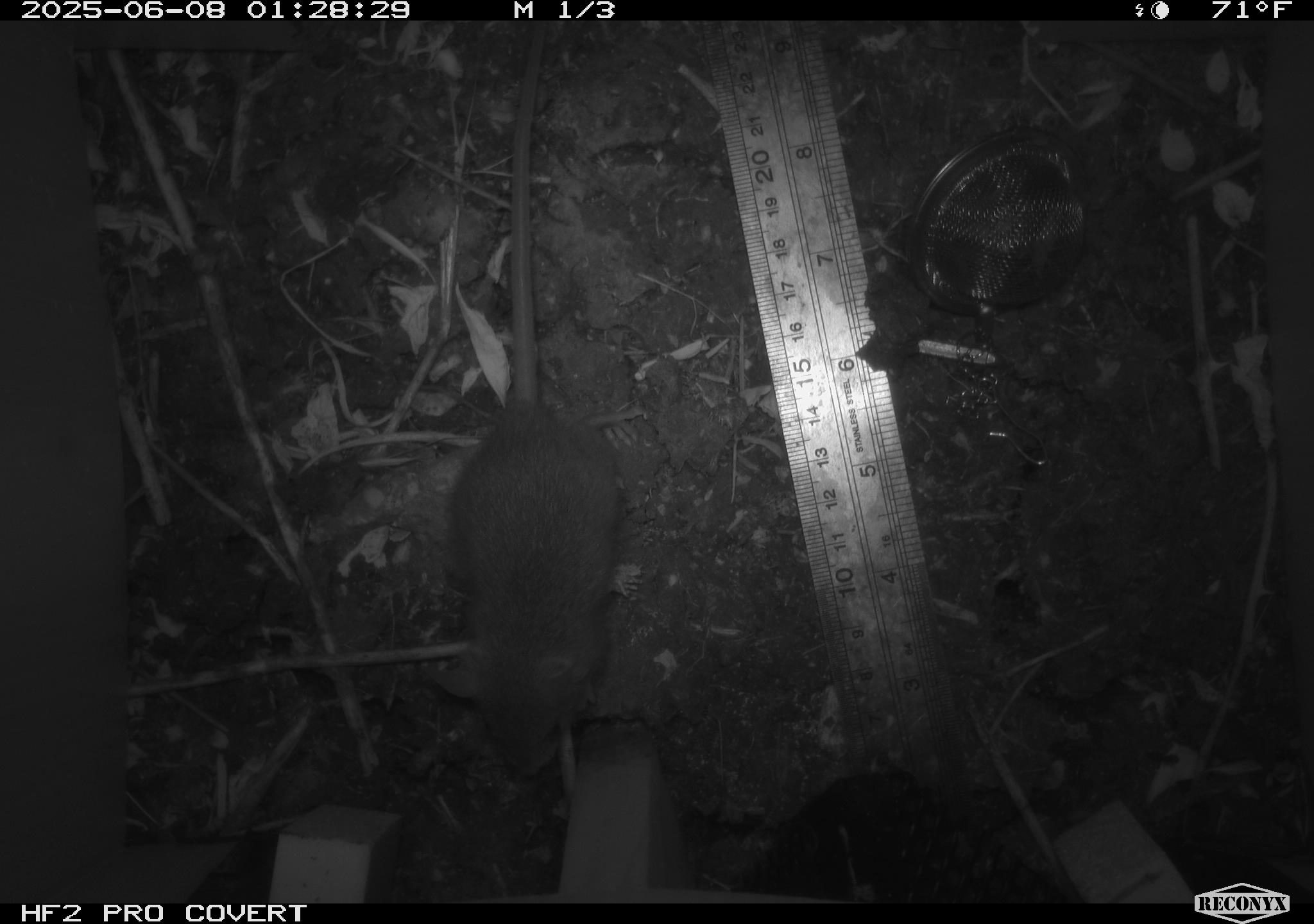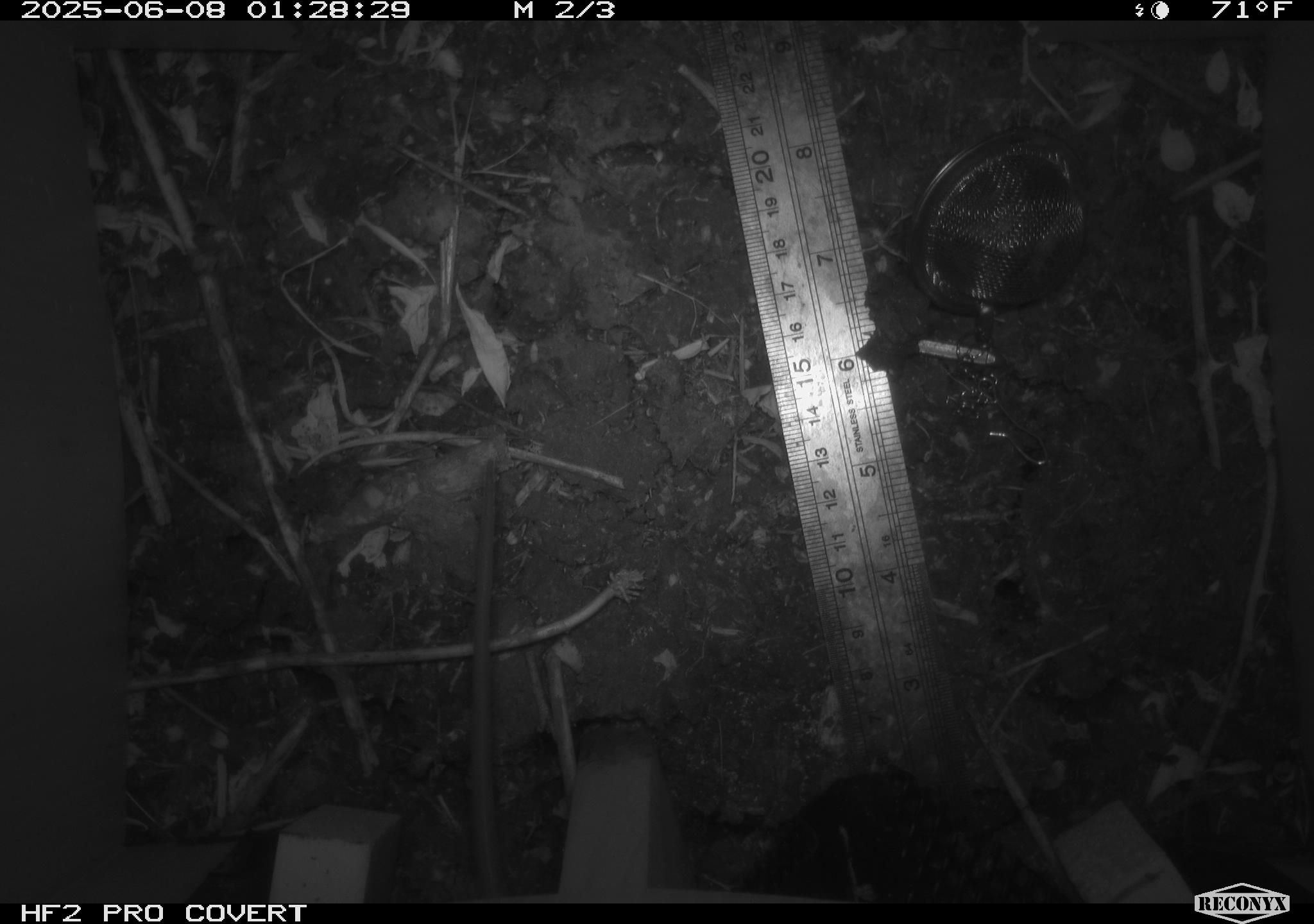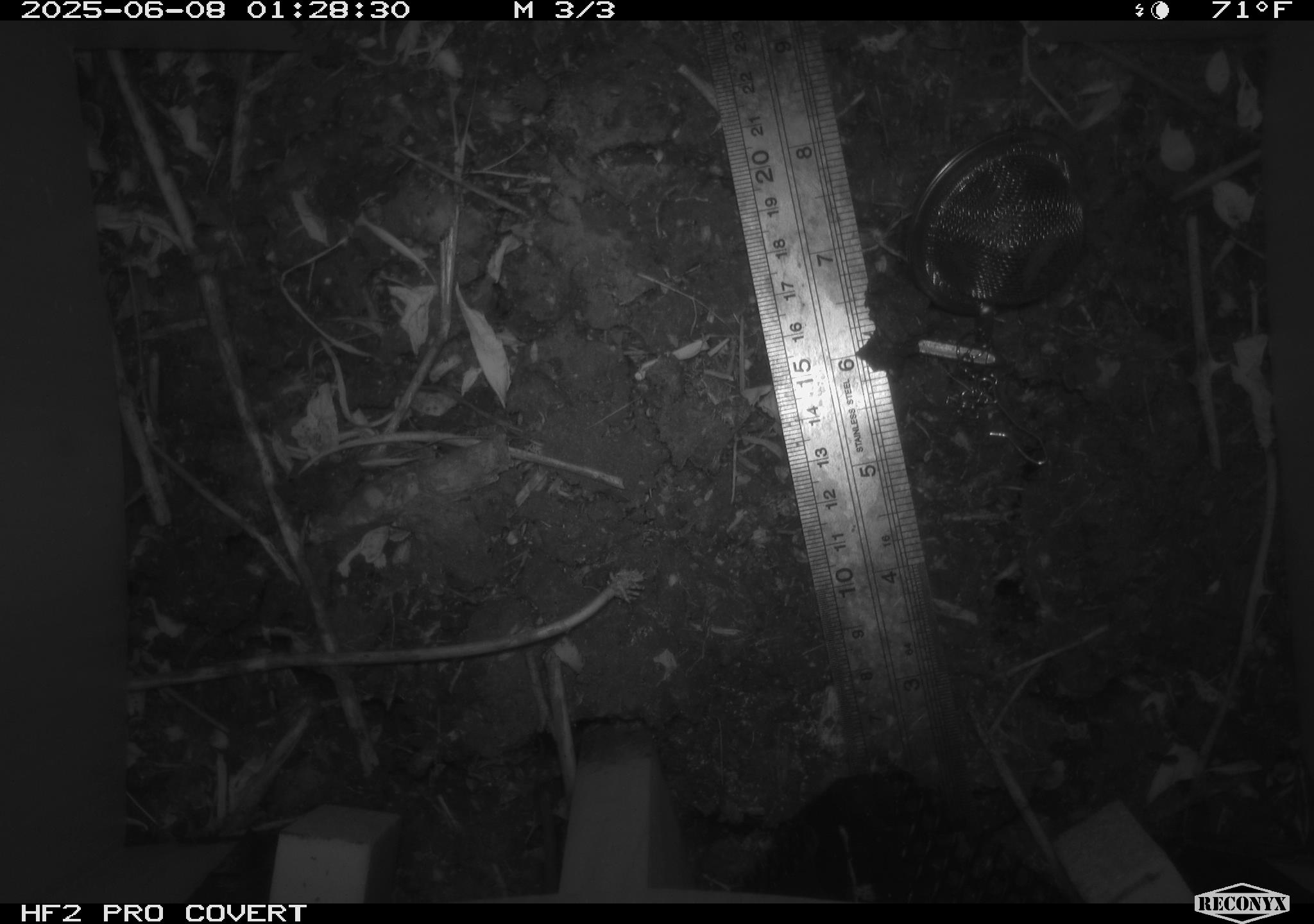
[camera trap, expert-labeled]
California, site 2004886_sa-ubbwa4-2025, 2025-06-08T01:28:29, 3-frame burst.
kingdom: Animalia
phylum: Chordata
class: Mammalia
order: Rodentia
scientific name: Rodentia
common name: rodent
Rodent (Rodentia).